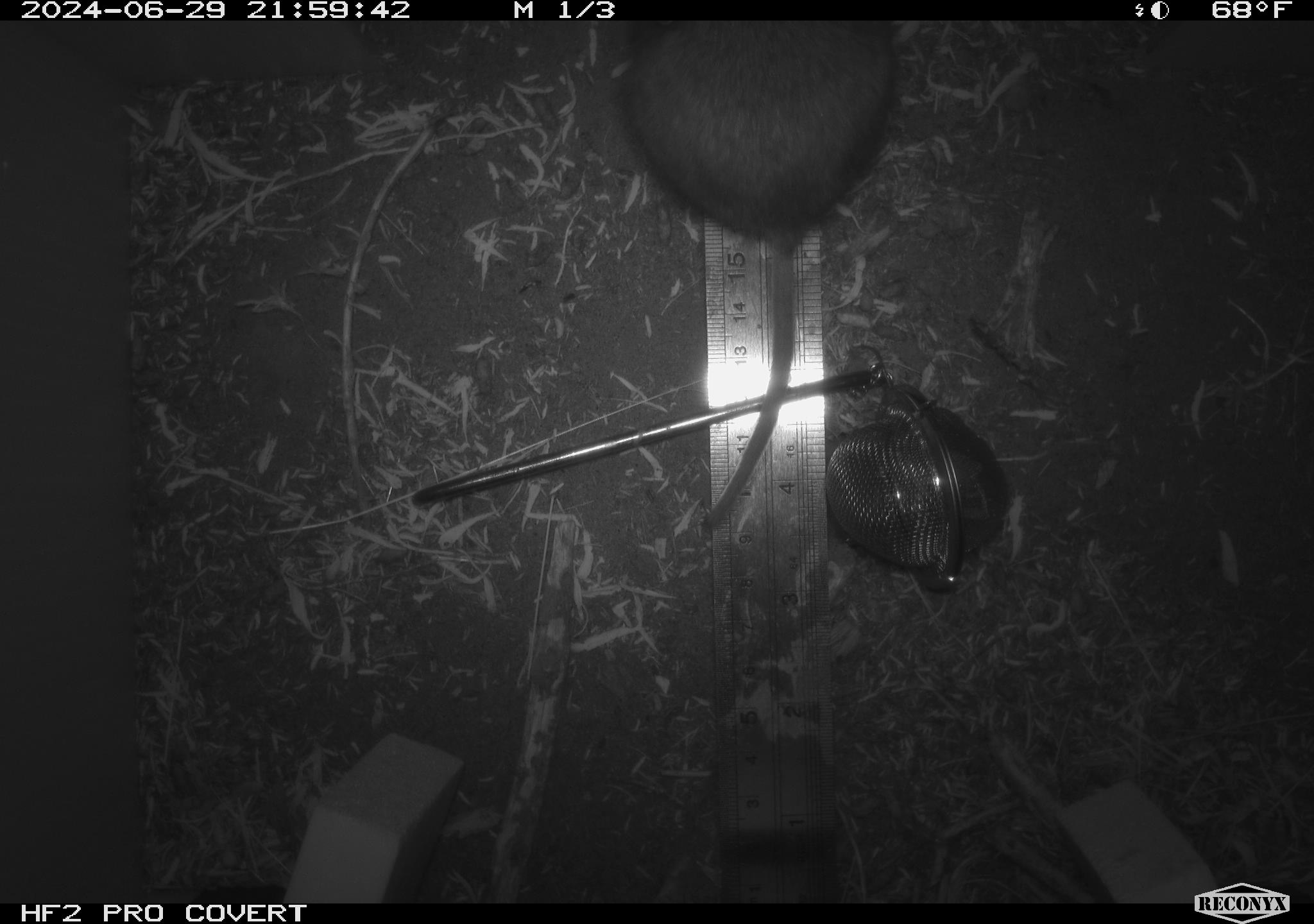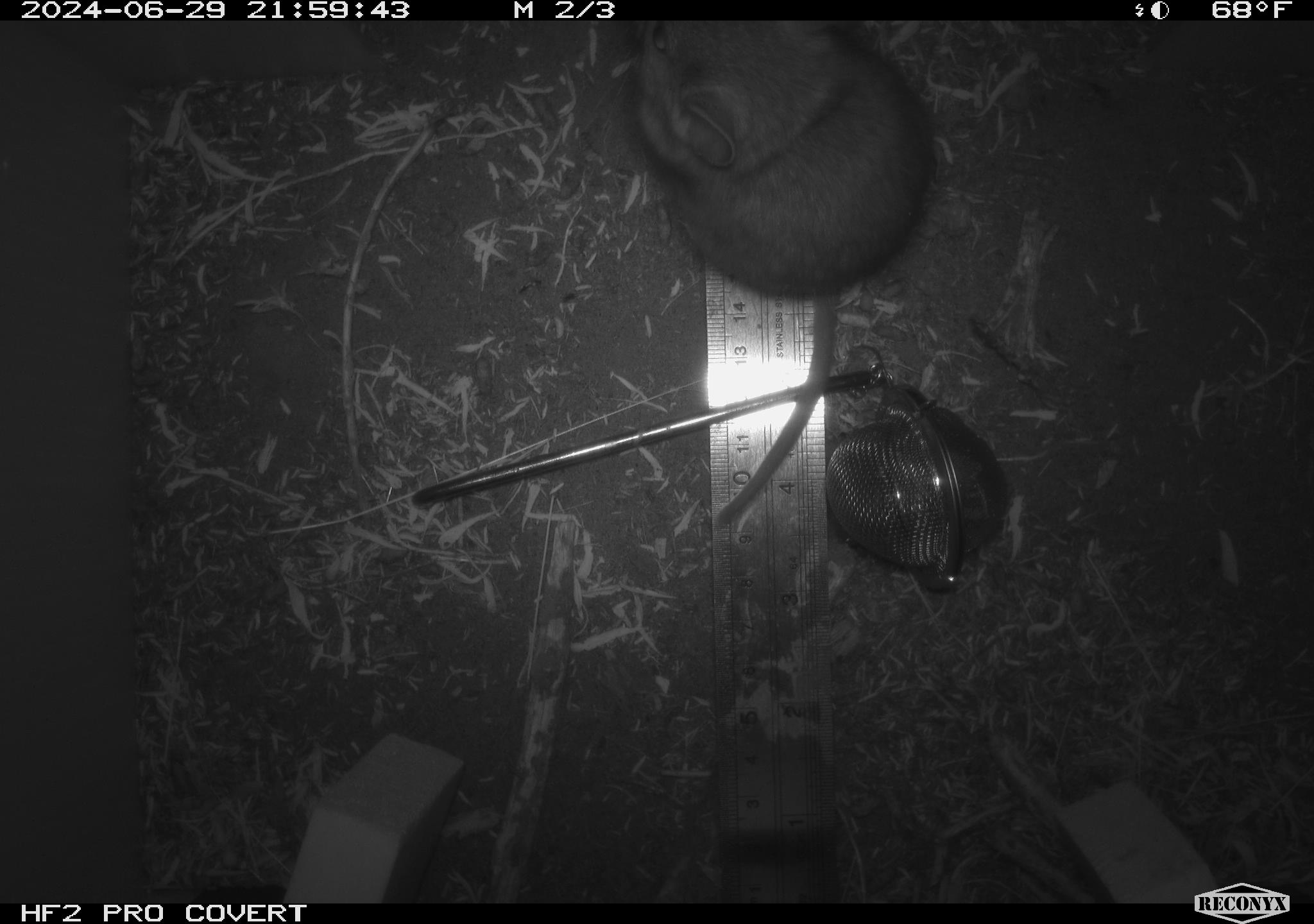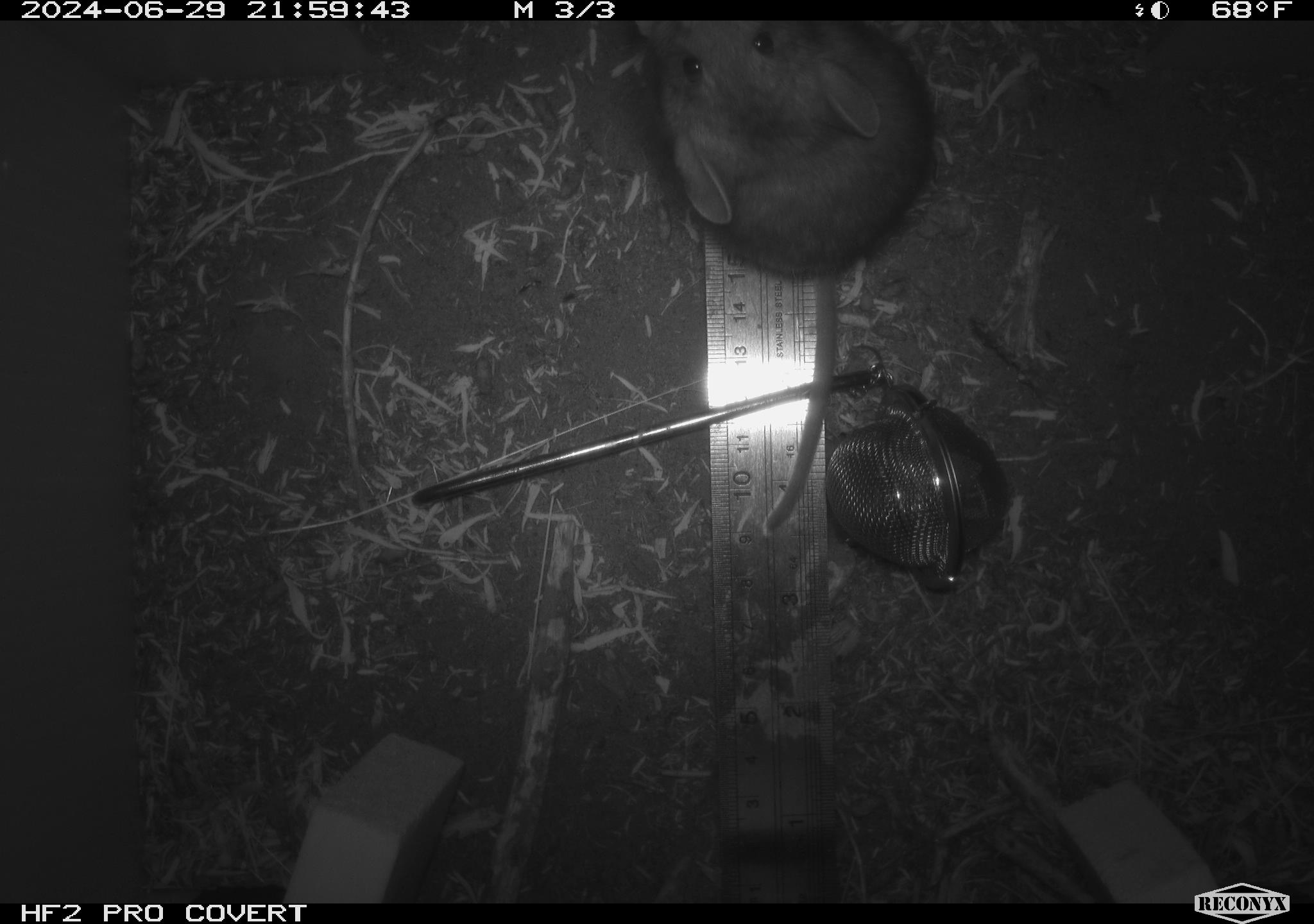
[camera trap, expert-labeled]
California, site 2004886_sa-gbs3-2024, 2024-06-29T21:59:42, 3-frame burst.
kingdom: Animalia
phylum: Chordata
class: Mammalia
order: Rodentia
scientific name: Rodentia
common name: woodrat or rat or mouse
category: woodrat or rat or mouse species